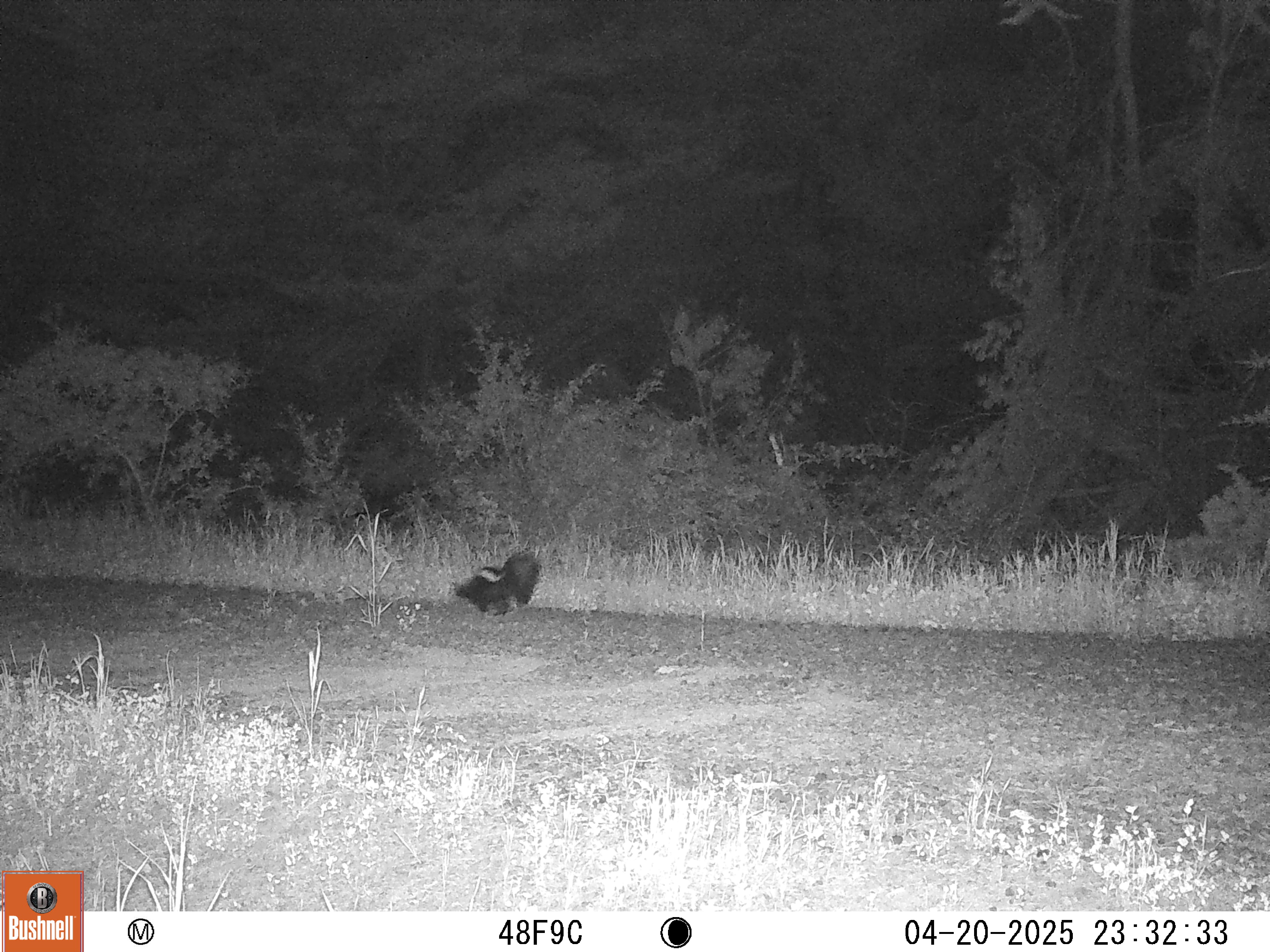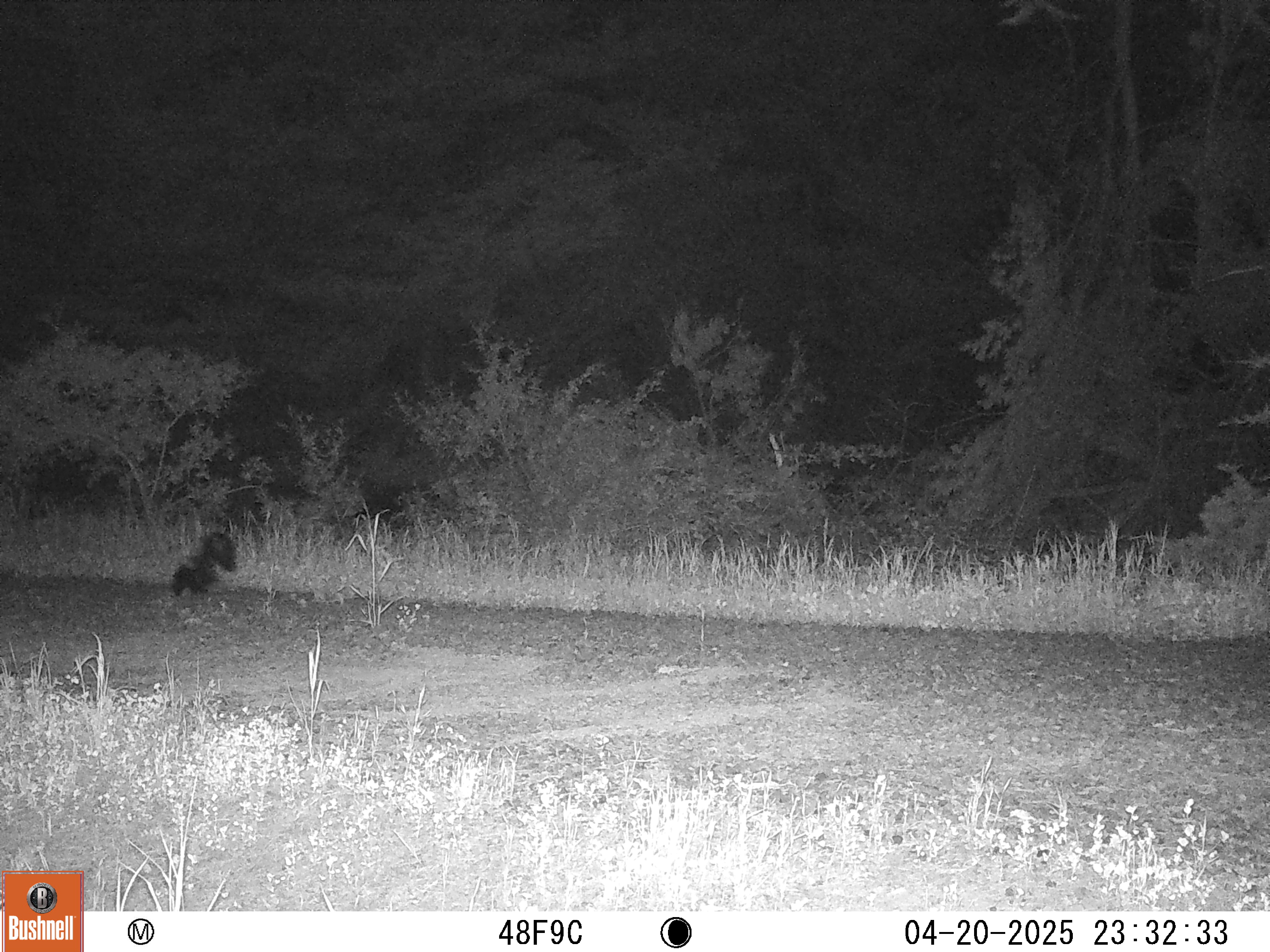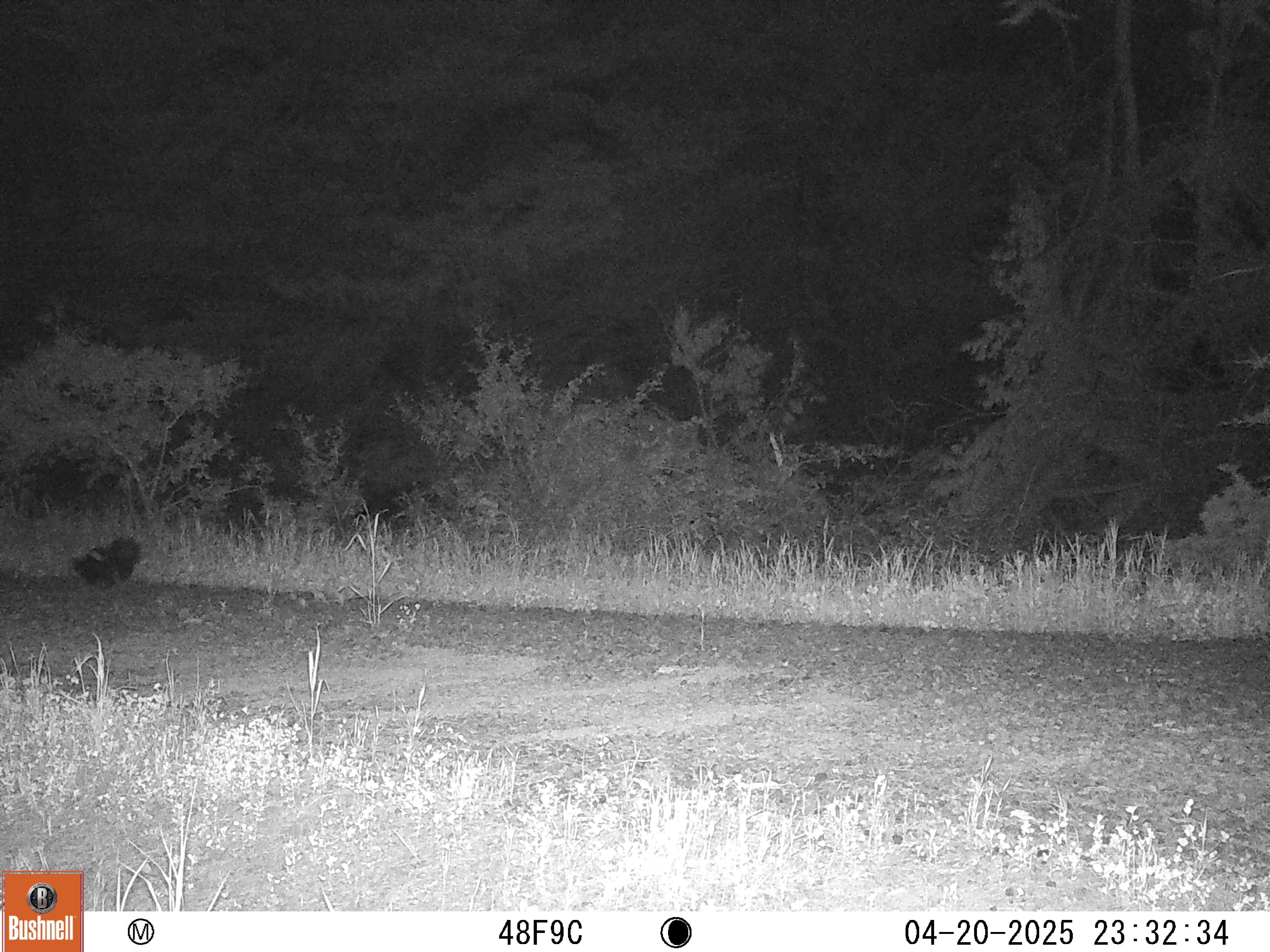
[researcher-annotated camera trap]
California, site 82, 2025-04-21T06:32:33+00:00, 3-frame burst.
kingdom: Animalia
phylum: Chordata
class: Mammalia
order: Carnivora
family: Mephitidae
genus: Mephitis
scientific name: Mephitis mephitis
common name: striped skunk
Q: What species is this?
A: Striped skunk (Mephitis mephitis).